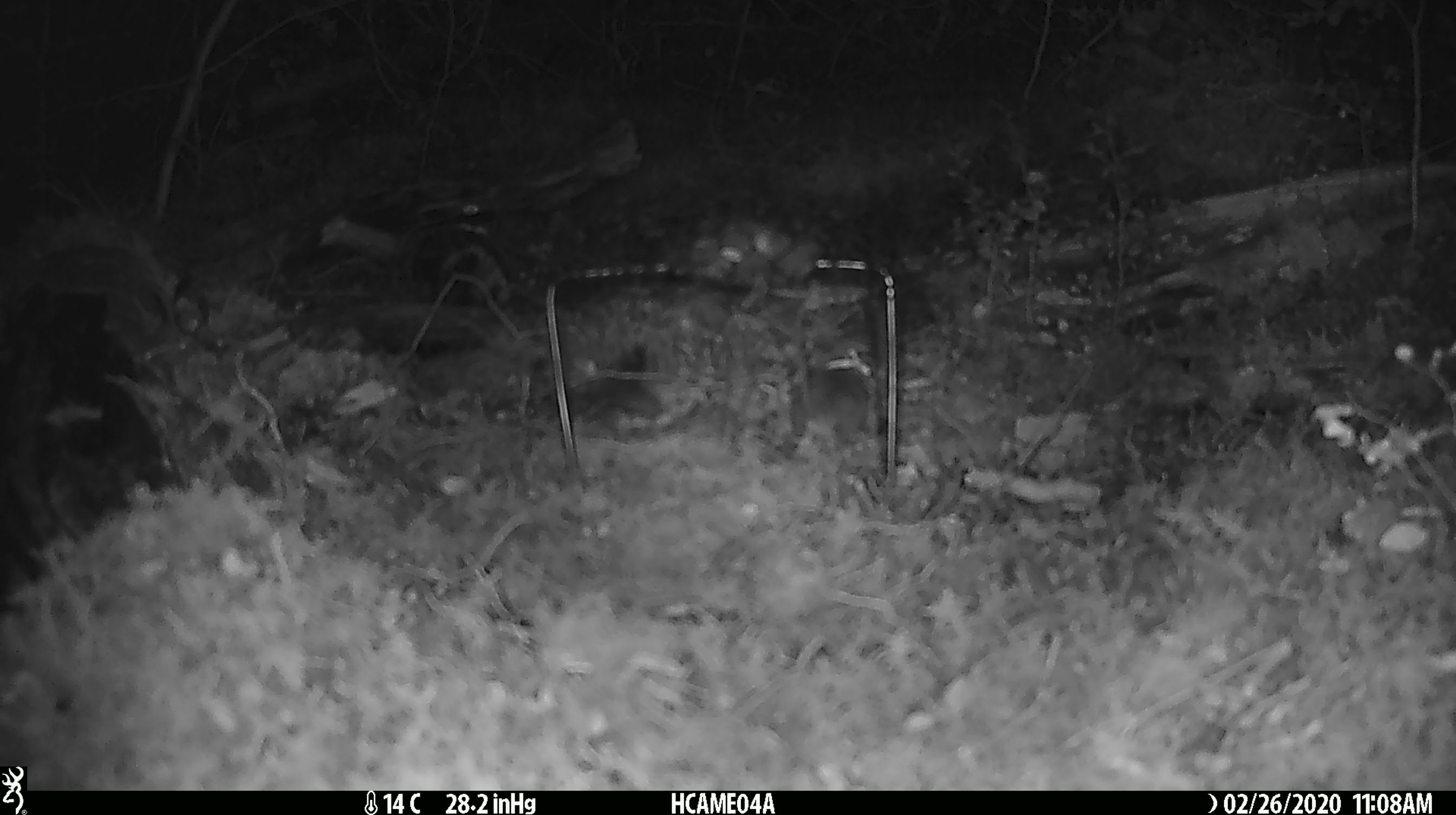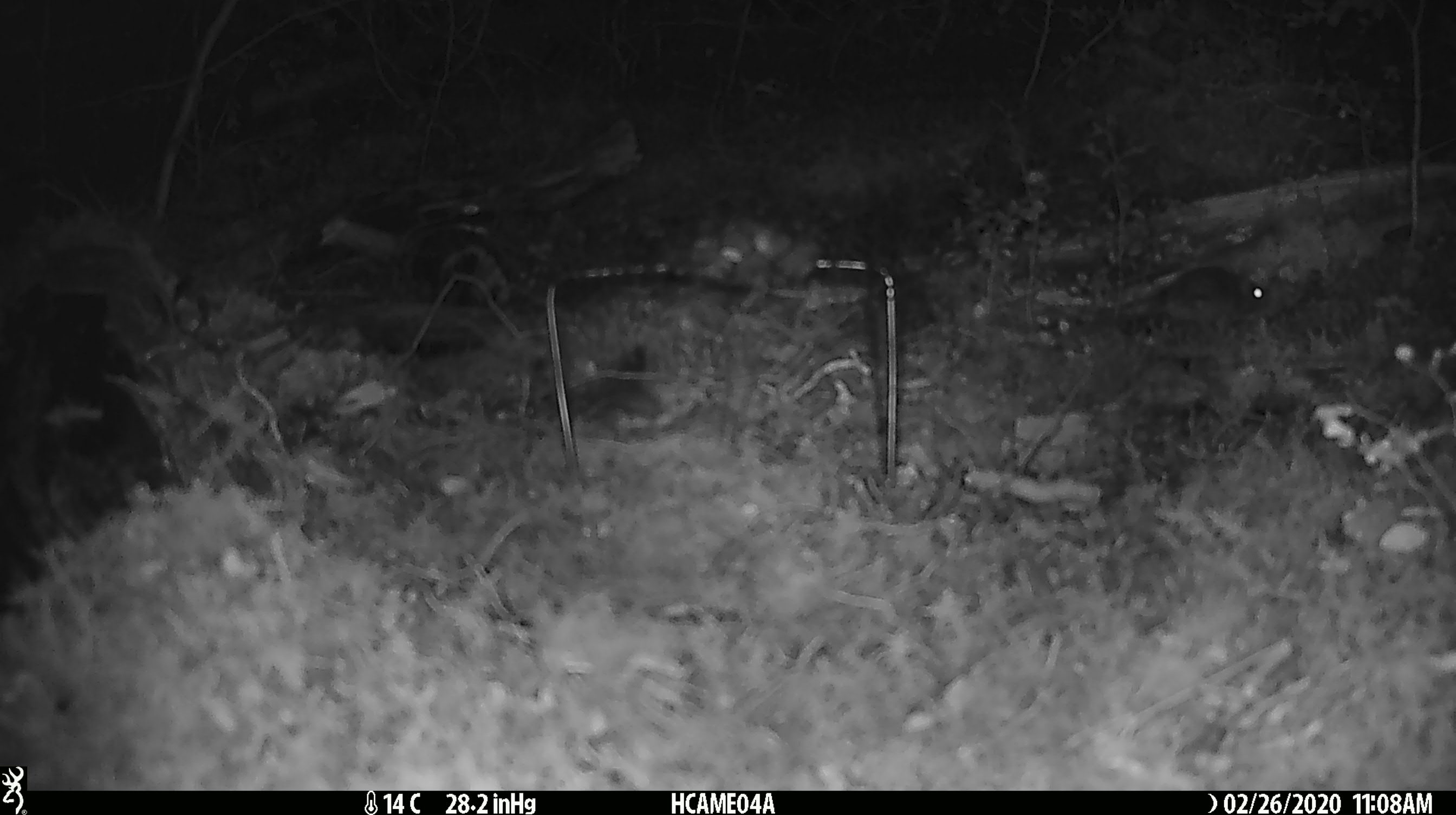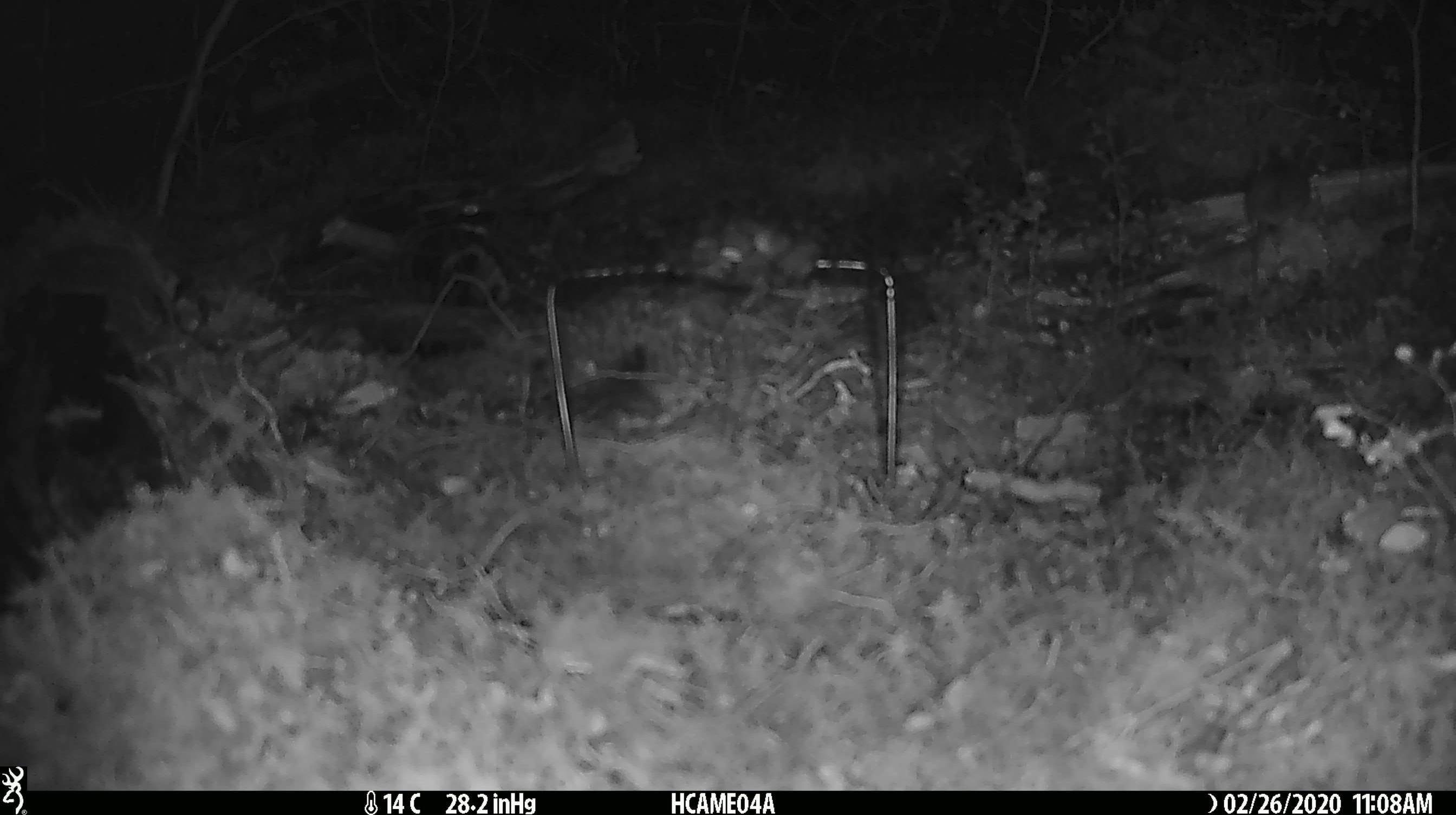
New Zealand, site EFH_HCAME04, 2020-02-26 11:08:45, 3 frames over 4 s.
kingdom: Animalia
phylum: Chordata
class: Mammalia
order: Rodentia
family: Muridae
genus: Mus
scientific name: Mus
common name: mouse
Mouse (Mus).